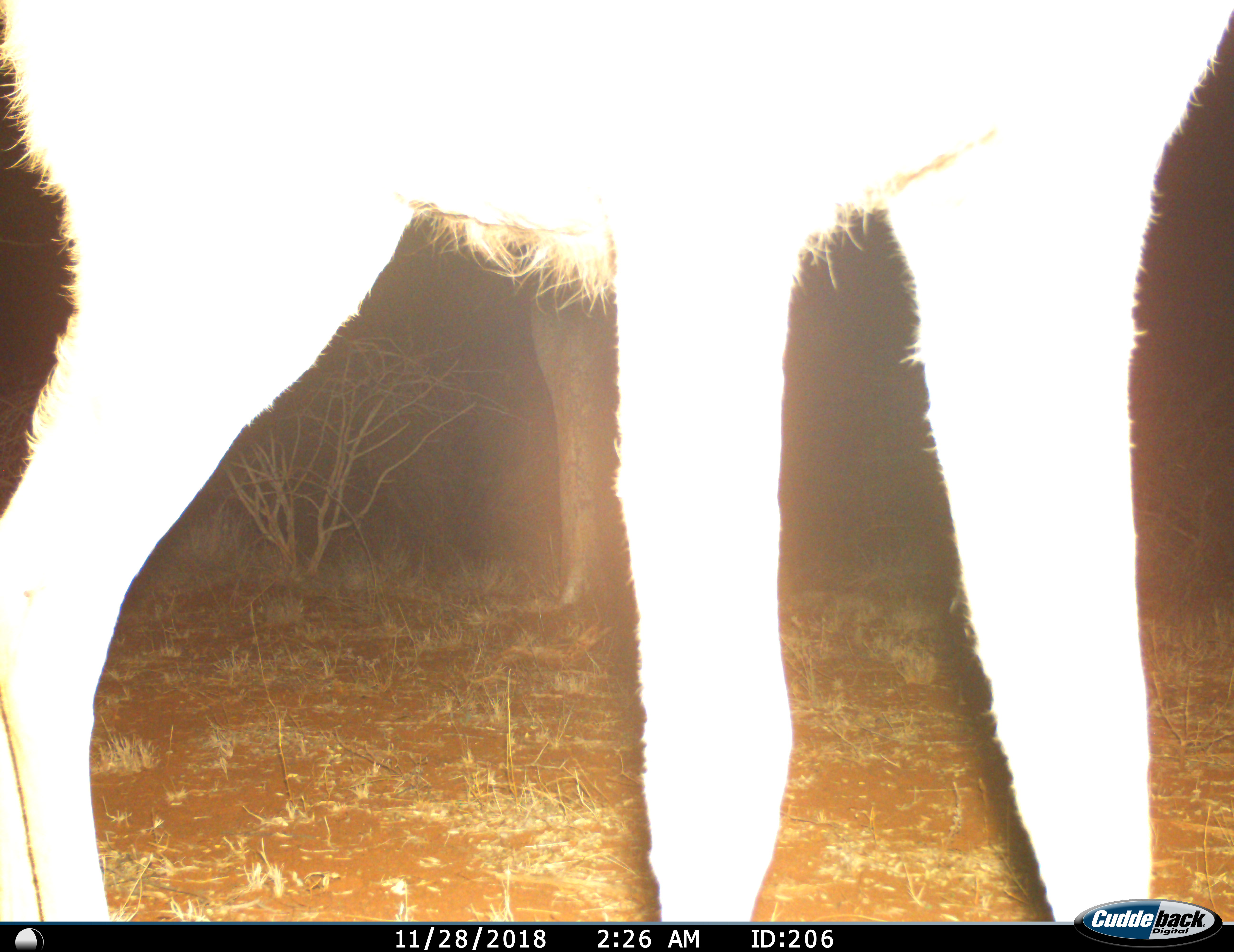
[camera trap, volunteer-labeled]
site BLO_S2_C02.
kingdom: Animalia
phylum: Chordata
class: Mammalia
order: Artiodactyla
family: Bovidae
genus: Tragelaphus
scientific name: Tragelaphus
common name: kudu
Kudu (Tragelaphus), count 1. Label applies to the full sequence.